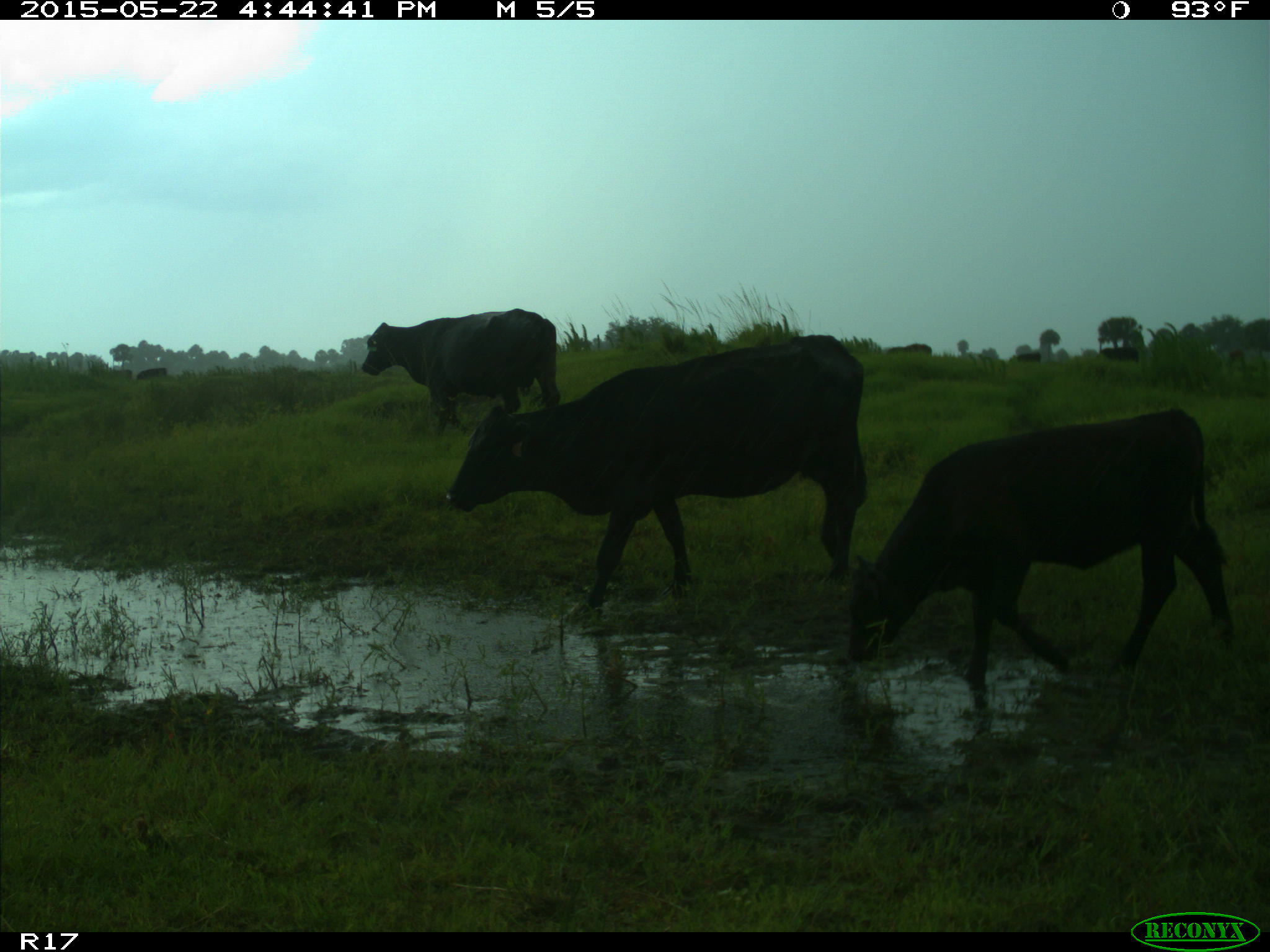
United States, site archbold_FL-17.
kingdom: Animalia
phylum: Chordata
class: Mammalia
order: Artiodactyla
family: Bovidae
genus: Bos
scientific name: Bos taurus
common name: domestic cow